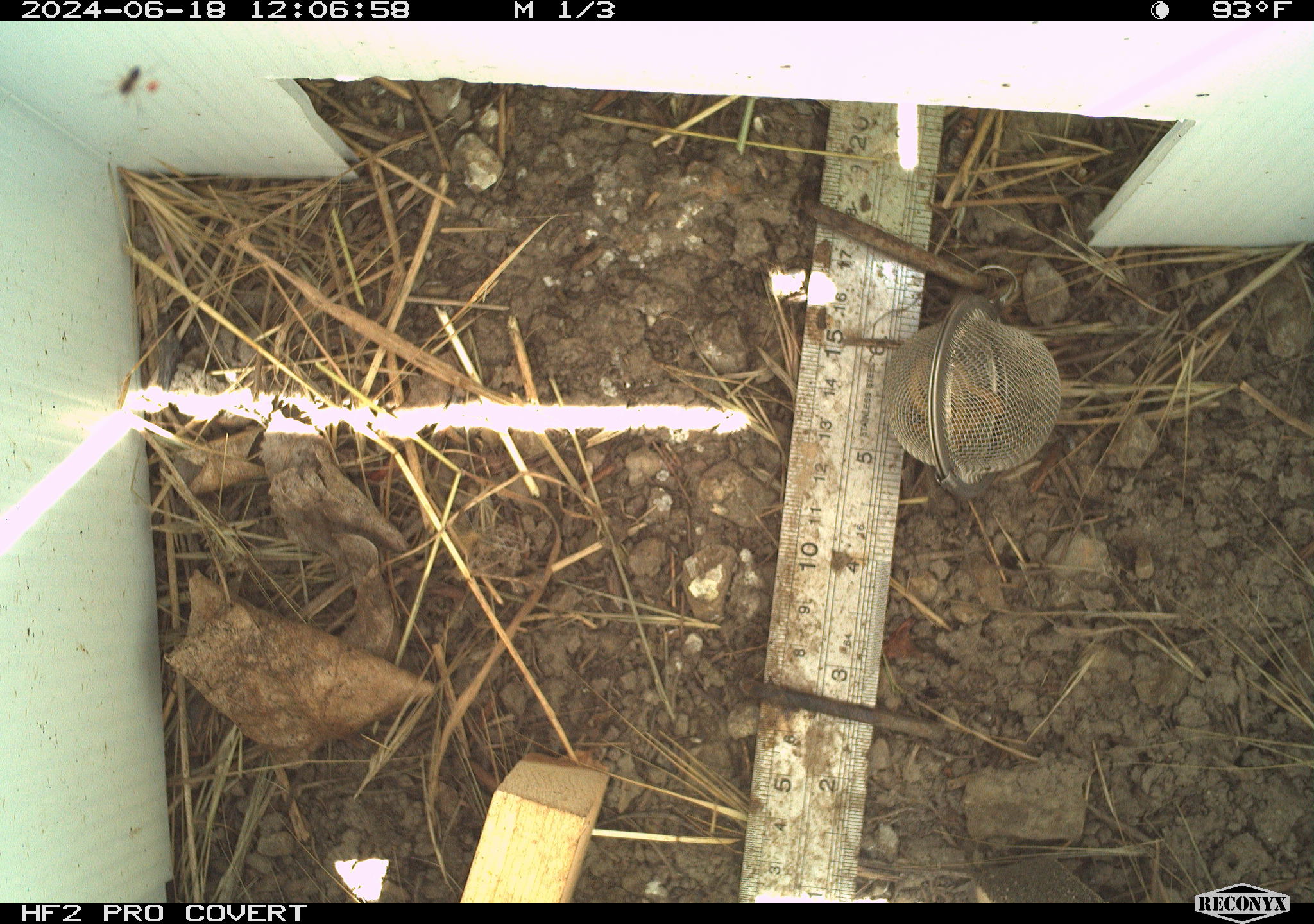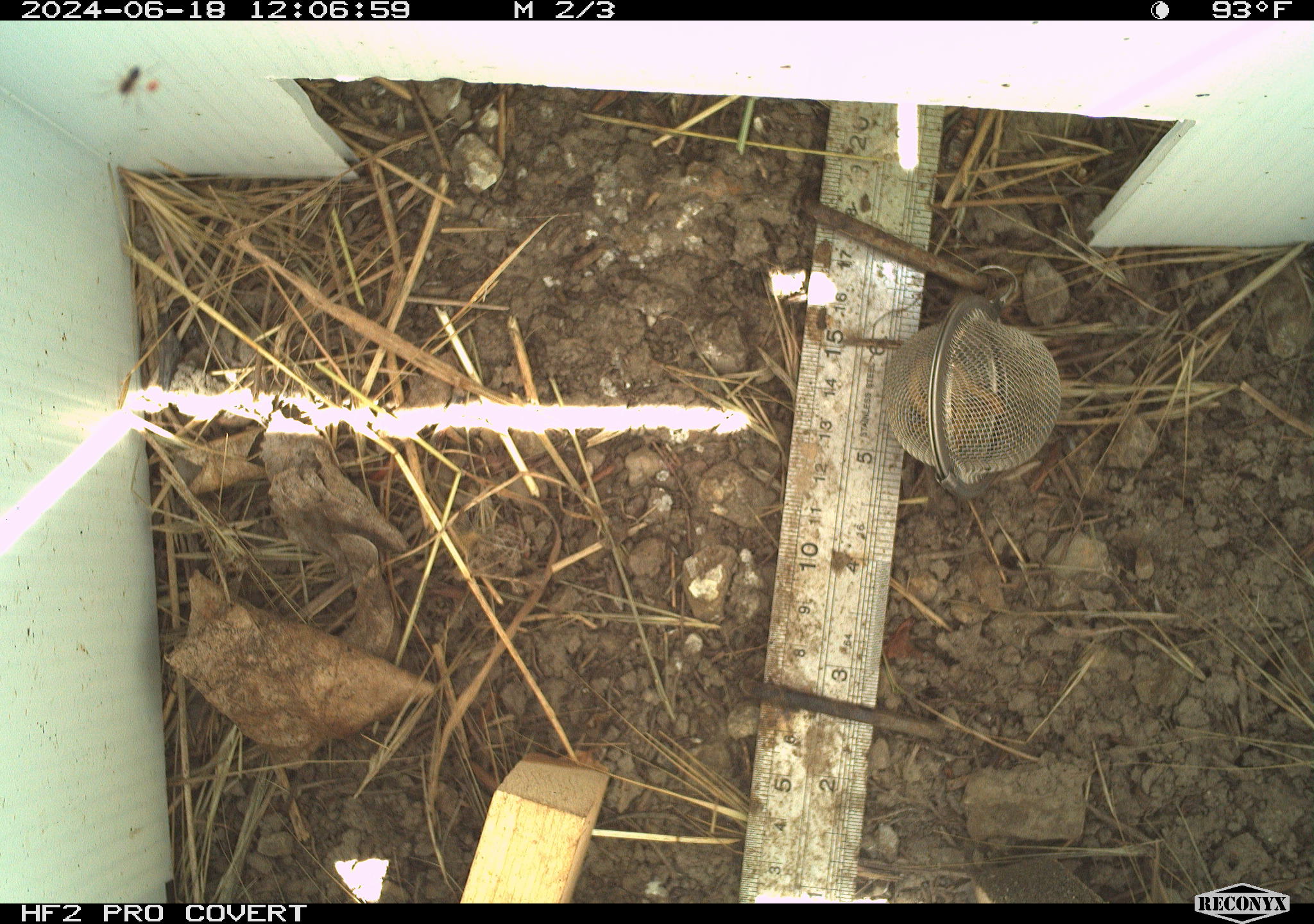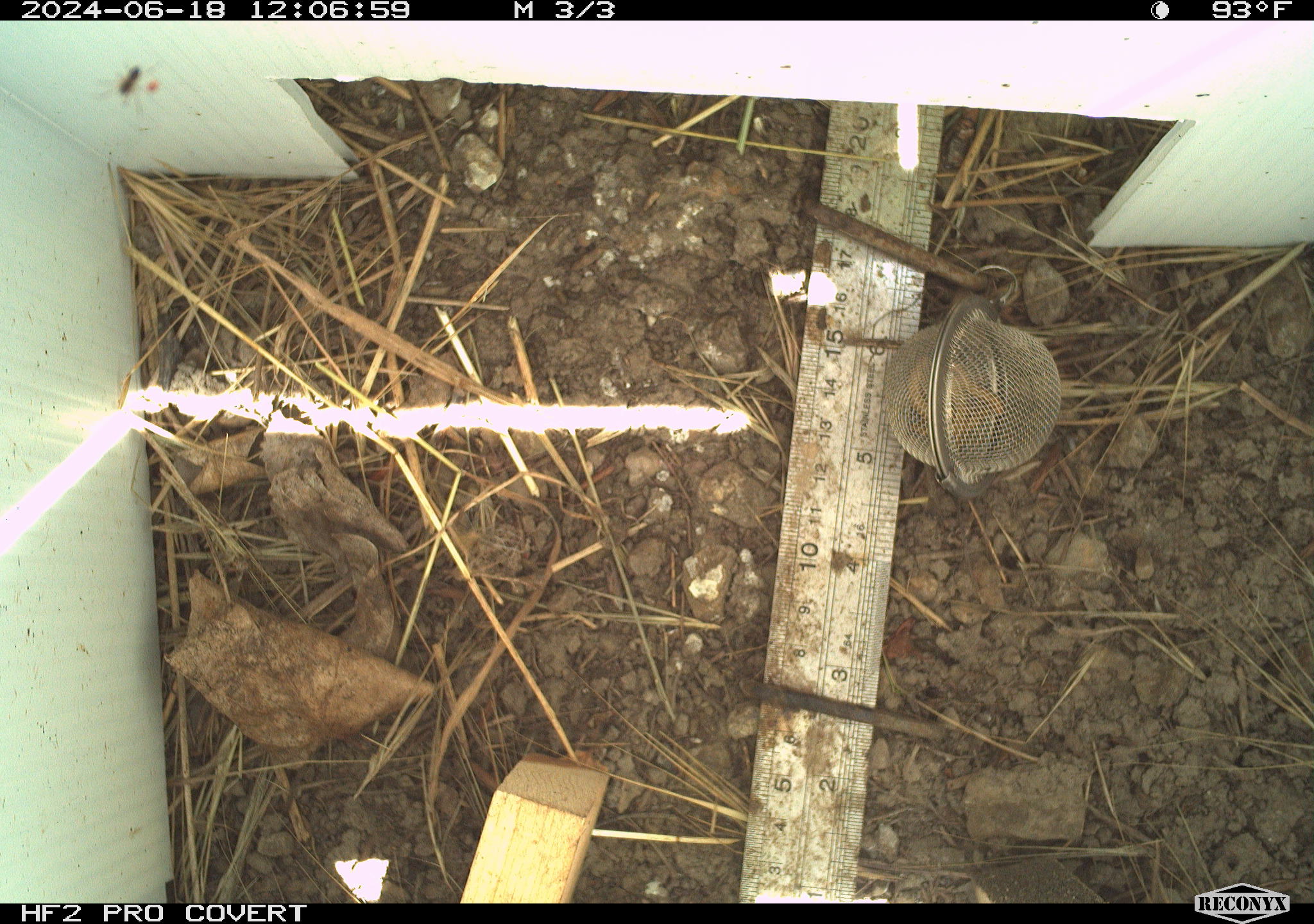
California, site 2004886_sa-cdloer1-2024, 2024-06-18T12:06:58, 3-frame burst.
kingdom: Animalia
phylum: Arthropoda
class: Insecta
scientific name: Insecta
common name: insect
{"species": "insect (Insecta)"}